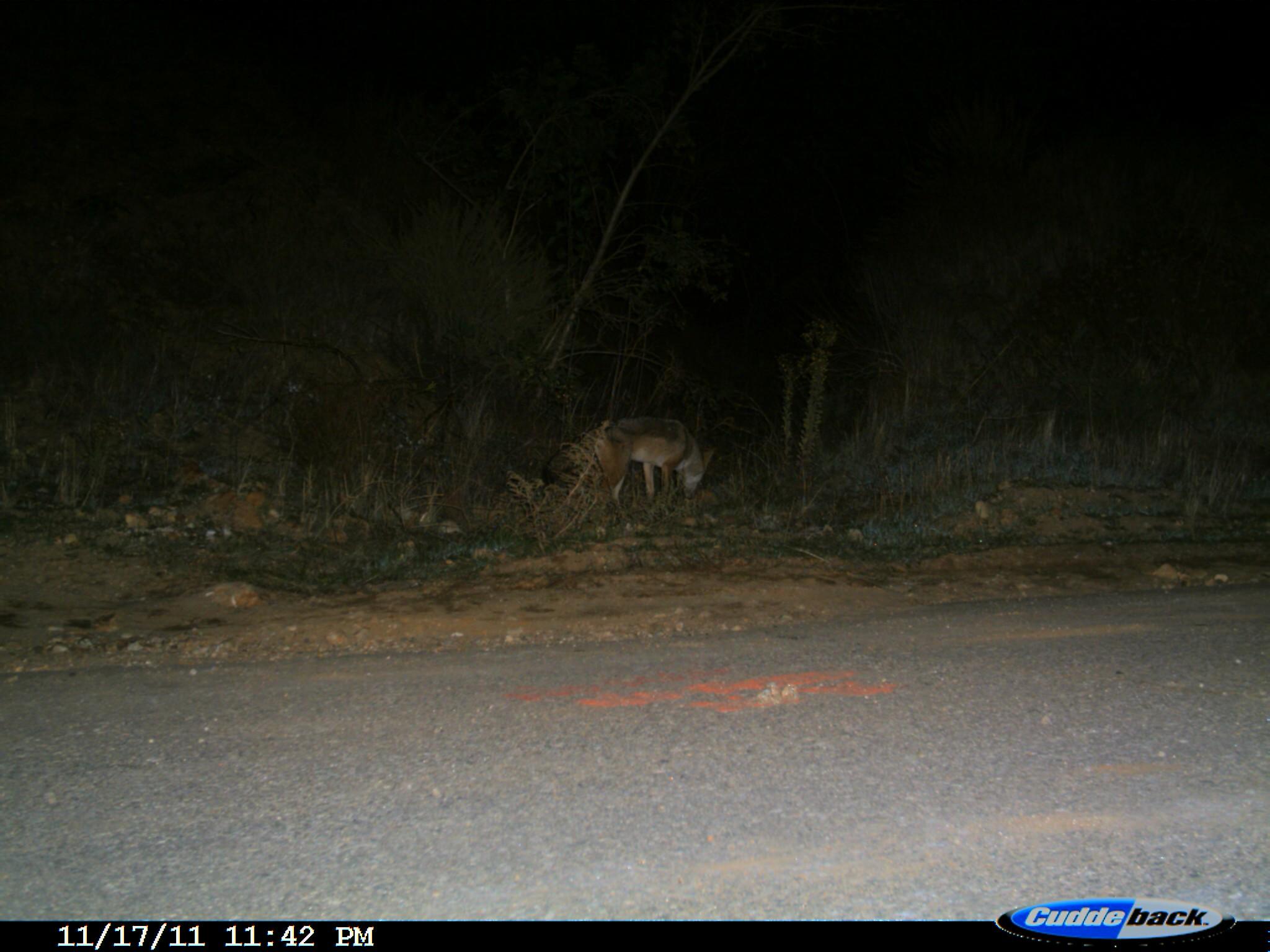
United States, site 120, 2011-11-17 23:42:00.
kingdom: Animalia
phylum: Chordata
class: Mammalia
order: Carnivora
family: Canidae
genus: Canis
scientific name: Canis latrans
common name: coyote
Coyote (Canis latrans).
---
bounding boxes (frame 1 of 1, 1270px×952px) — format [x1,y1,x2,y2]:
coyote: [576,408,724,516]